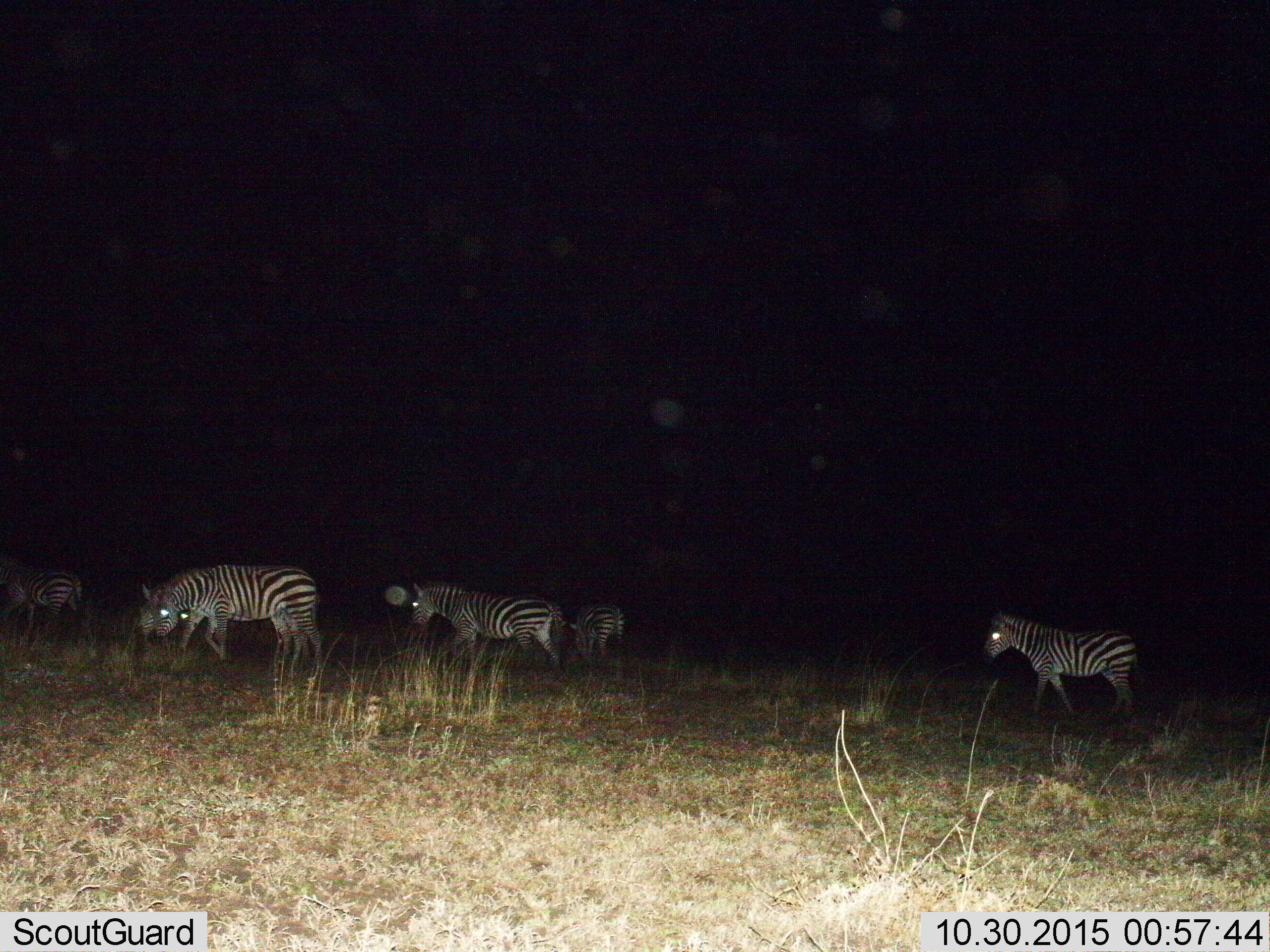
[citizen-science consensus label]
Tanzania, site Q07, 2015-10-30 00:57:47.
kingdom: Animalia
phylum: Chordata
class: Mammalia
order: Perissodactyla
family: Equidae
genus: Equus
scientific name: Equus quagga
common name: plains zebra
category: zebra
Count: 6.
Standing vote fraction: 30%.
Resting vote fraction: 0%.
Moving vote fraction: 80%.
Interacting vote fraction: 0%.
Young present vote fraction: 10%.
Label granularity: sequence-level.